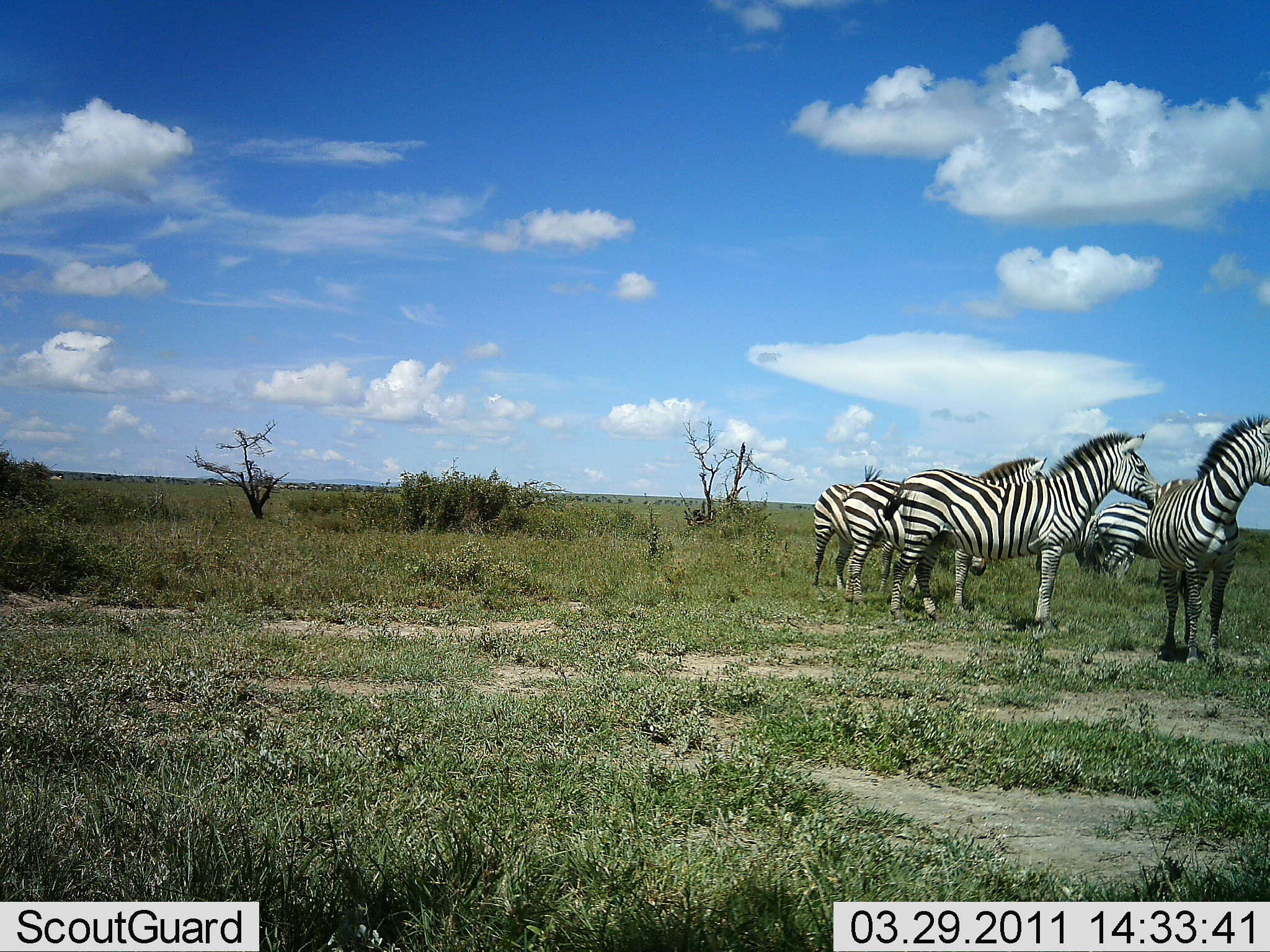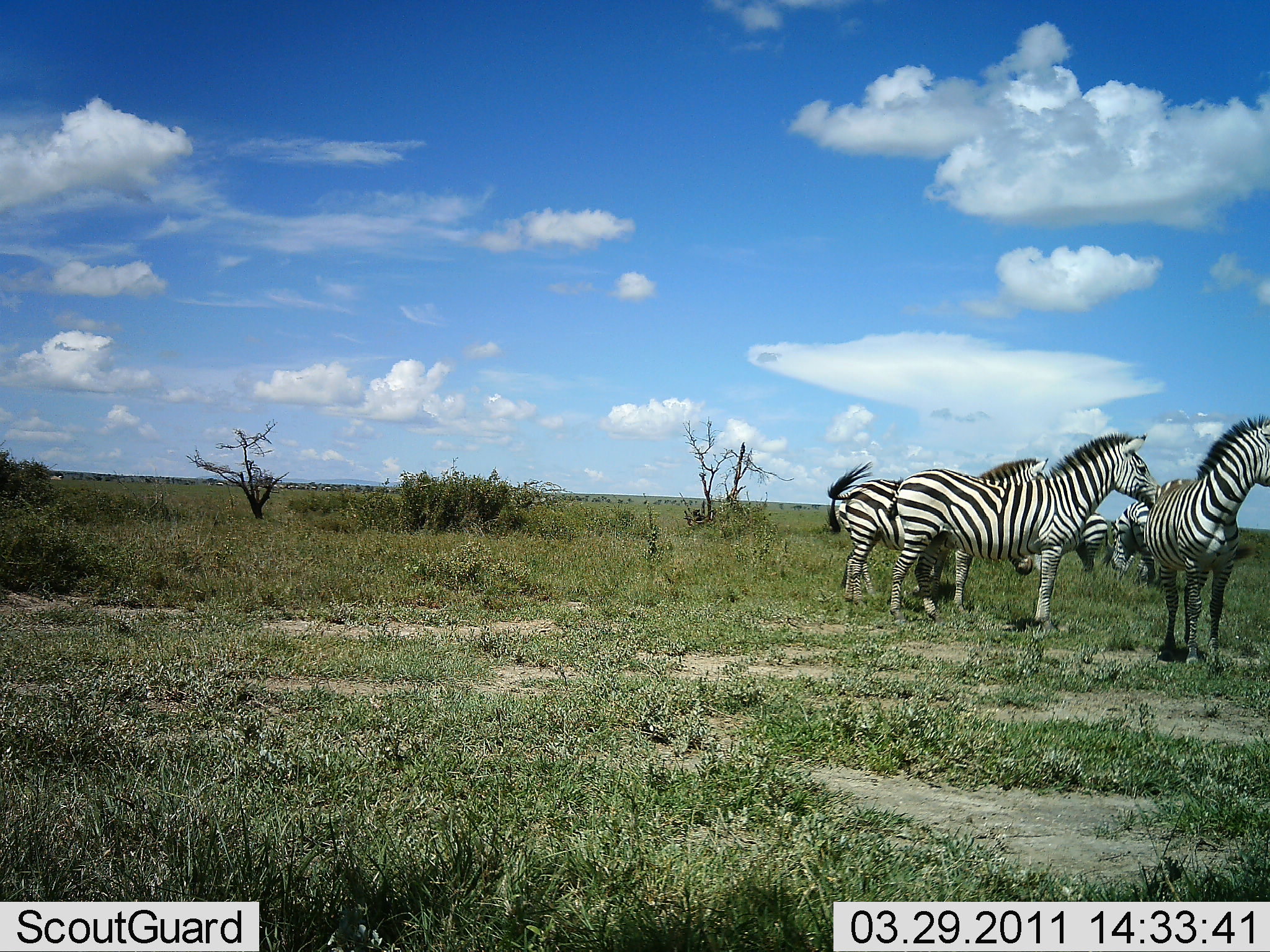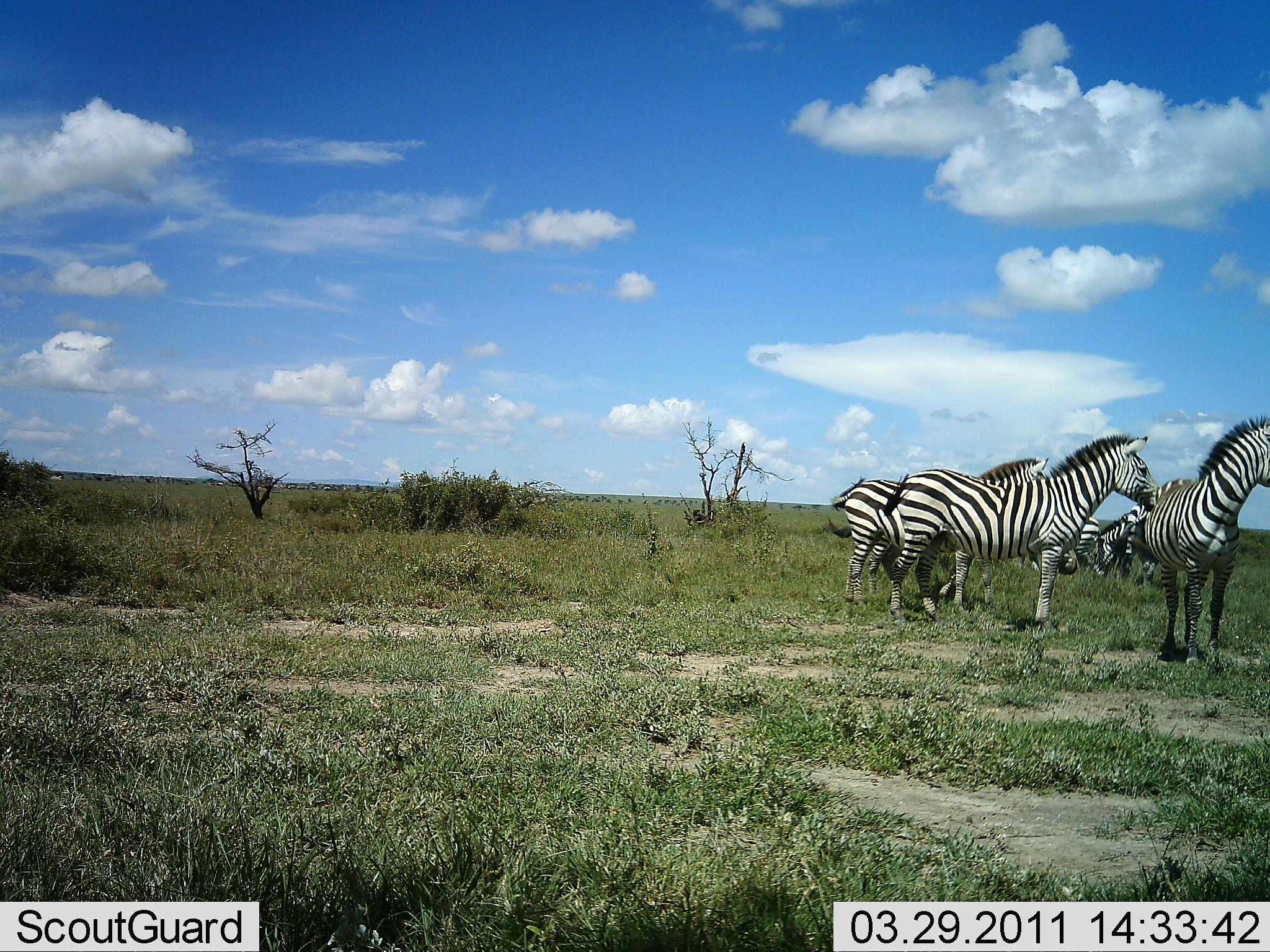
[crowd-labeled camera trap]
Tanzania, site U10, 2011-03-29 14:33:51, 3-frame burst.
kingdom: Animalia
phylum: Chordata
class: Mammalia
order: Perissodactyla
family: Equidae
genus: Equus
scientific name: Equus quagga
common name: plains zebra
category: zebra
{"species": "zebra (plains zebra) (Equus quagga)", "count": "6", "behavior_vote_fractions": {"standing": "100%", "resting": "0%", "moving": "33%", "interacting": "0%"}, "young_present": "0%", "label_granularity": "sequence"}